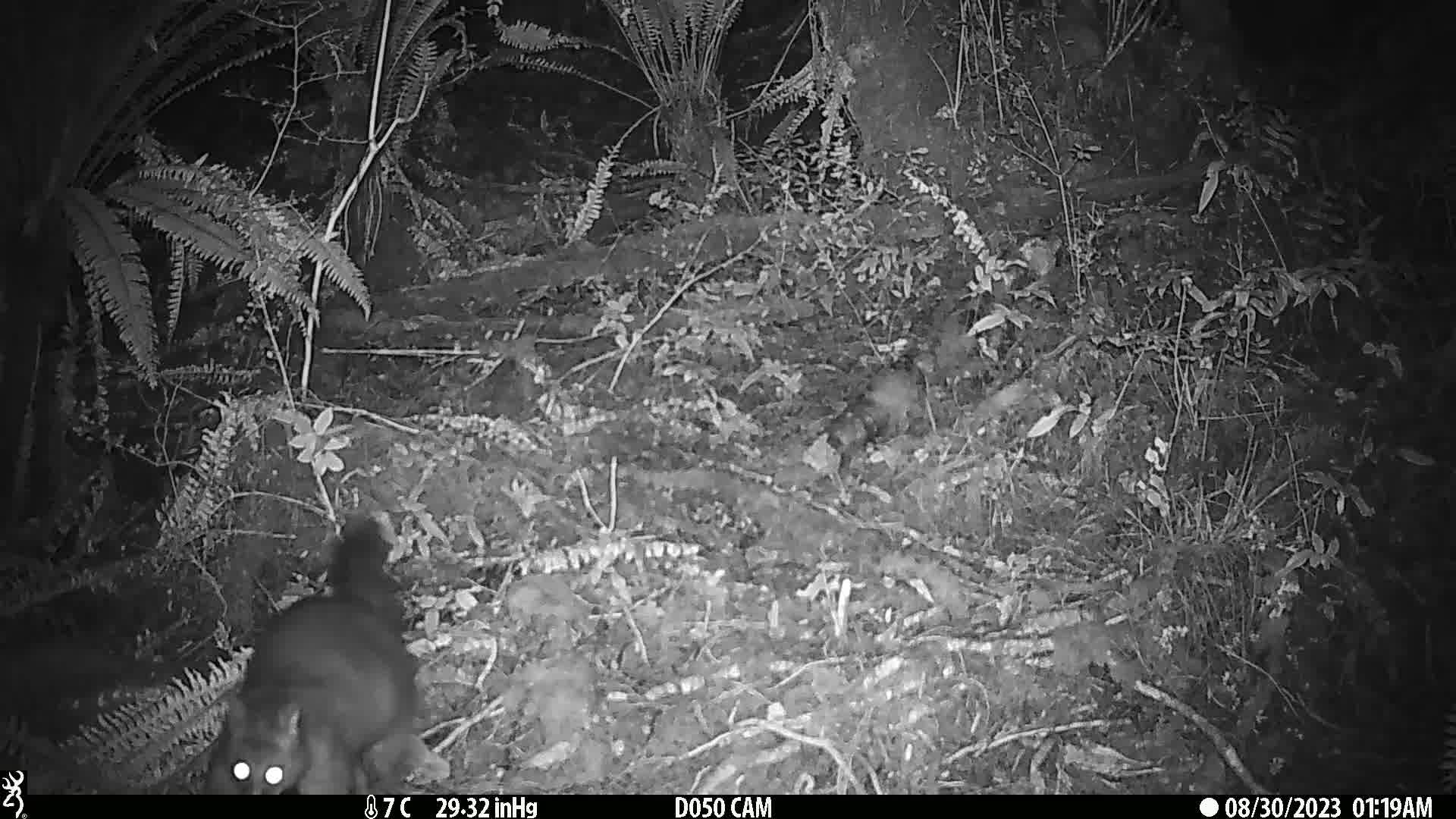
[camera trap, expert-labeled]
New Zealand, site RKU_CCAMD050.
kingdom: Animalia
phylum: Chordata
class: Mammalia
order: Diprotodontia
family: Phalangeridae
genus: Trichosurus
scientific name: Trichosurus vulpecula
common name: common brushtail possum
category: possum